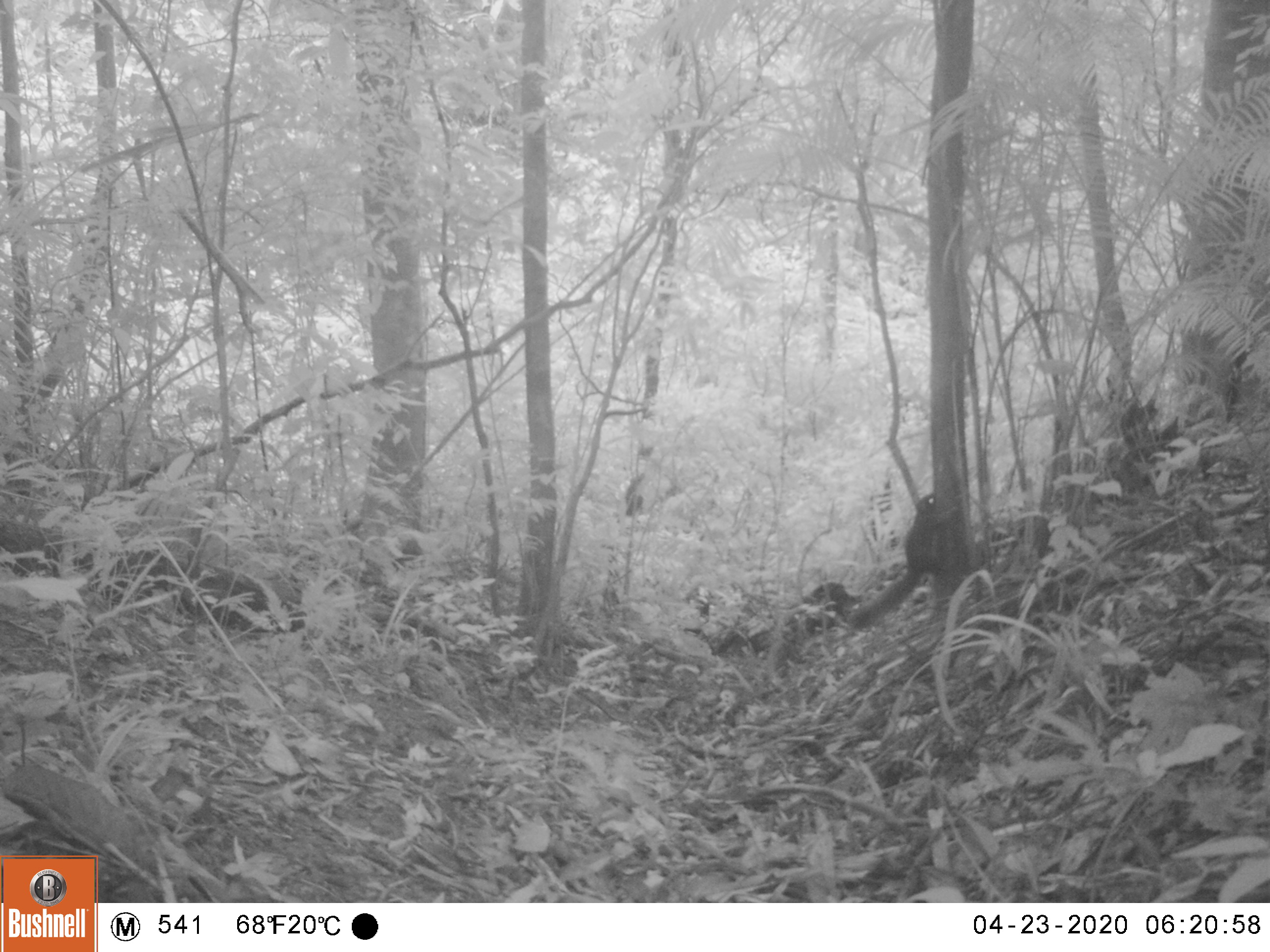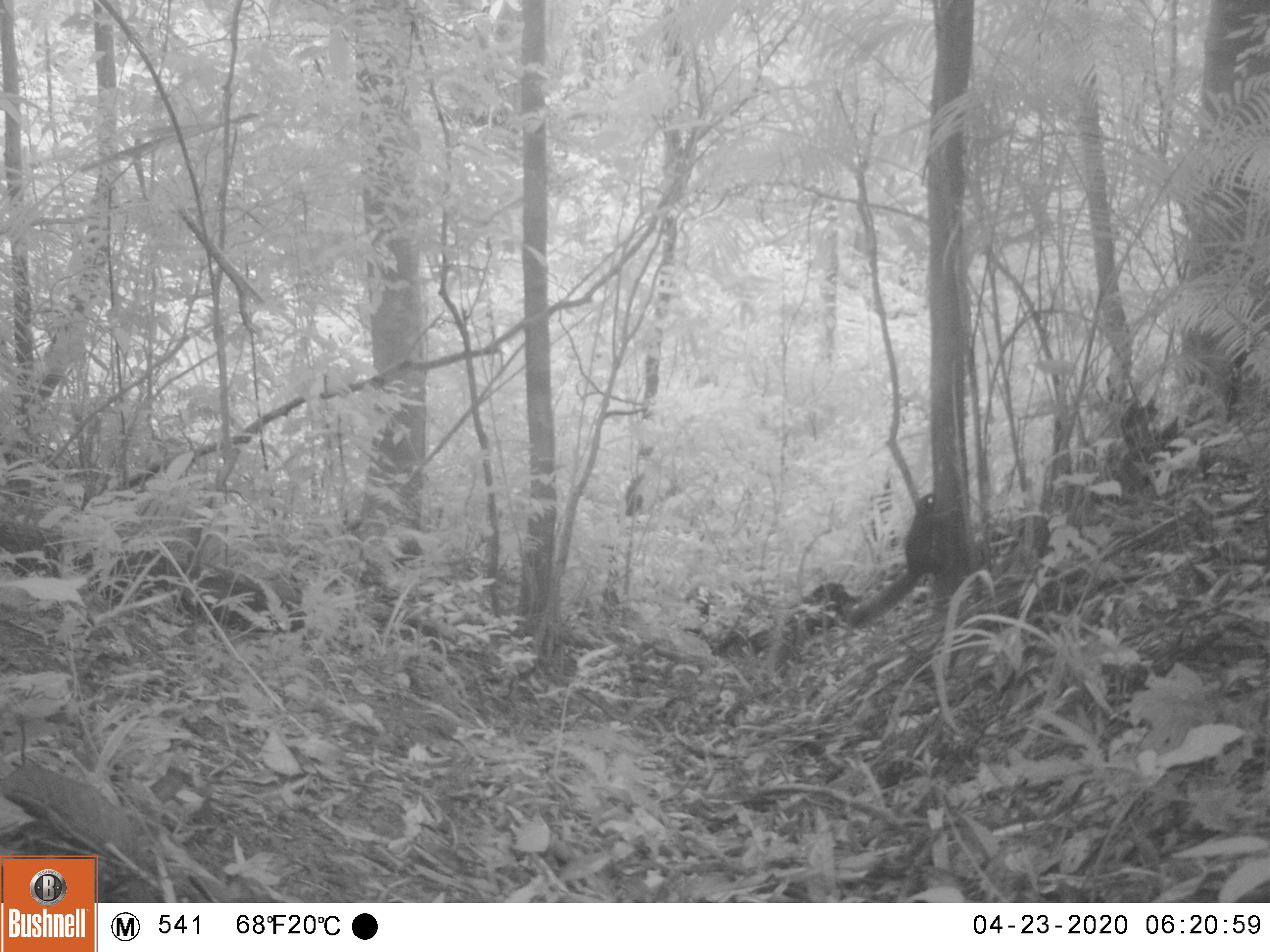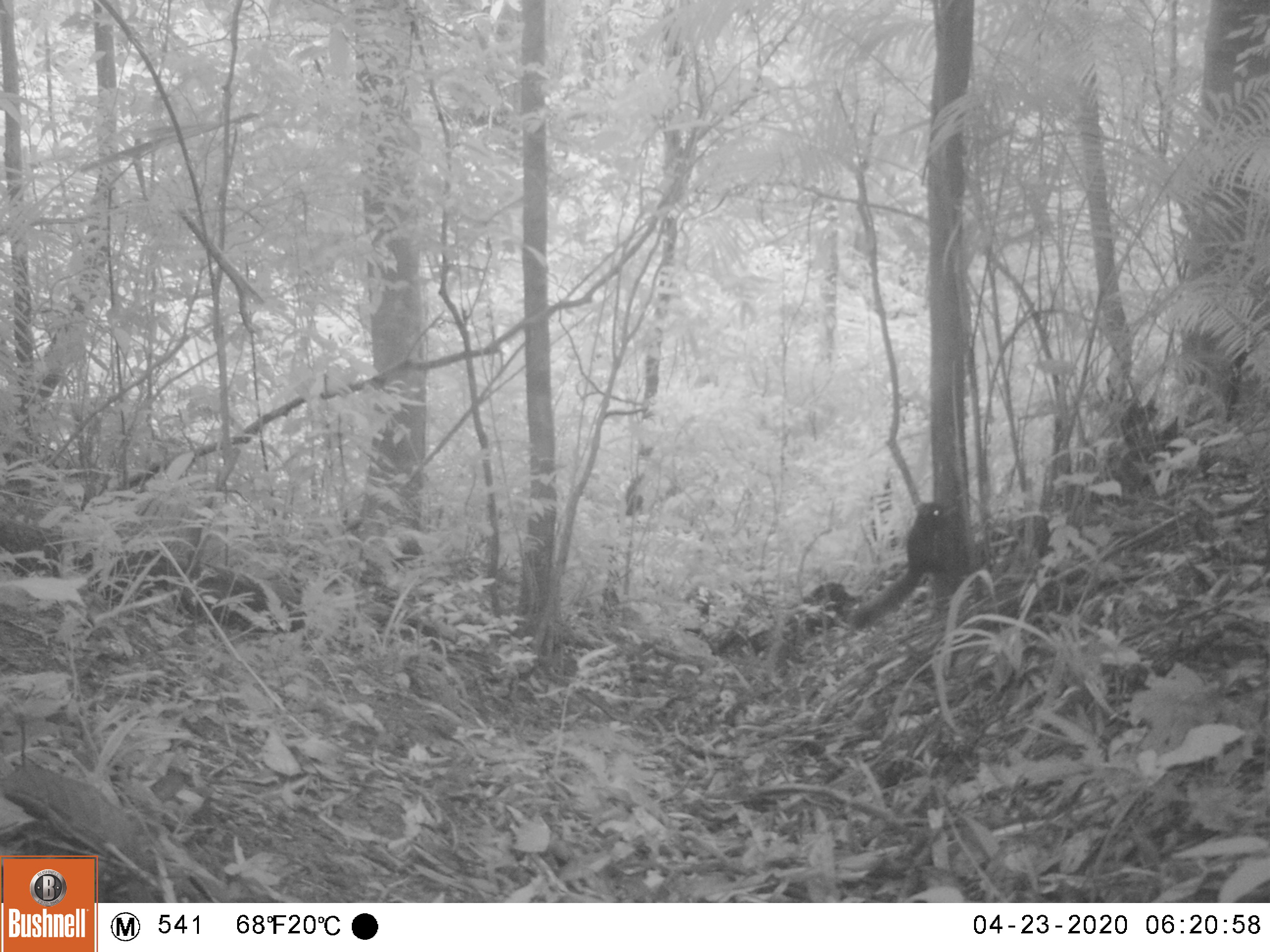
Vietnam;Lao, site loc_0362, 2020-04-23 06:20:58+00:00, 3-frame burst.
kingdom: Animalia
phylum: Chordata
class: Mammalia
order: Rodentia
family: Sciuridae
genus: Callosciurus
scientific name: Callosciurus erythraeus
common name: pallas's squirrel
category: pallass squirrel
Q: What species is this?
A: Pallass squirrel (pallas's squirrel) (Callosciurus erythraeus).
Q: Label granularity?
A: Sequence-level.